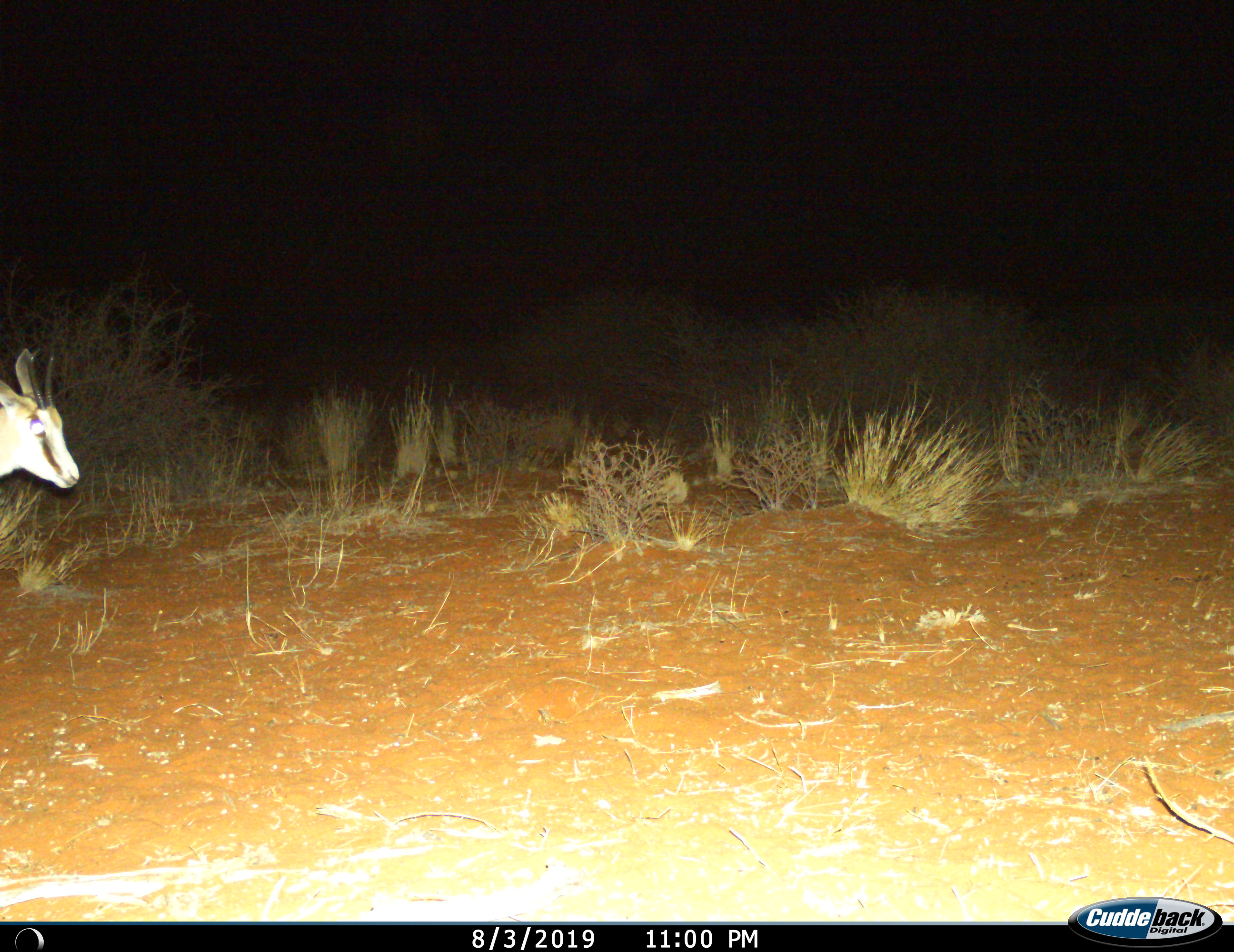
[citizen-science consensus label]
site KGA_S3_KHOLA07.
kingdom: Animalia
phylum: Chordata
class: Mammalia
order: Artiodactyla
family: Bovidae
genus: Antidorcas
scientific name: Antidorcas marsupialis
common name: springbok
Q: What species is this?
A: Springbok (Antidorcas marsupialis).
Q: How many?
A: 1.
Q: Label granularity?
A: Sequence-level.